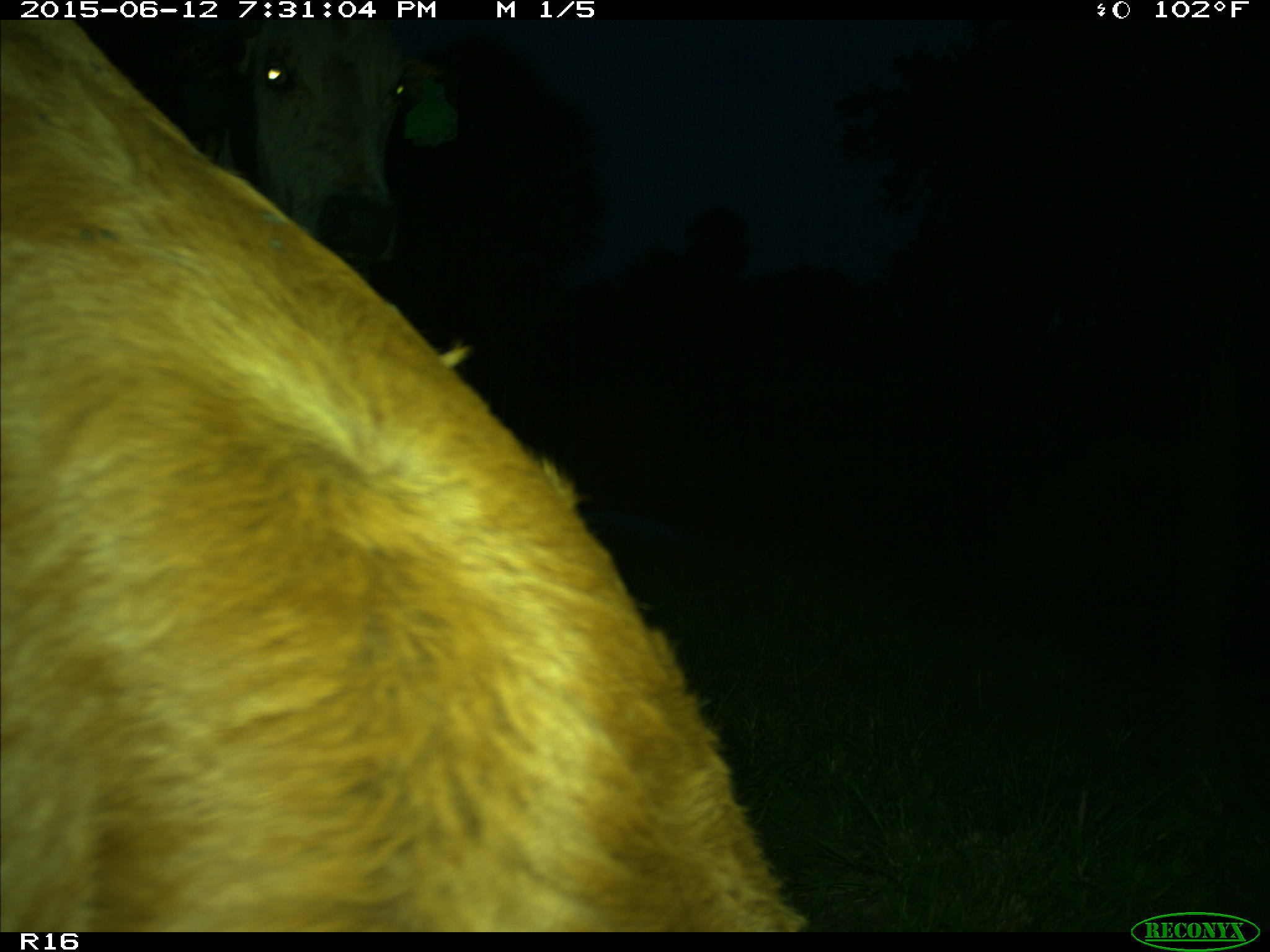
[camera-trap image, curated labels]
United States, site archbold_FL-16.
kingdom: Animalia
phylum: Chordata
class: Mammalia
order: Artiodactyla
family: Bovidae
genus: Bos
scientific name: Bos taurus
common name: domestic cow